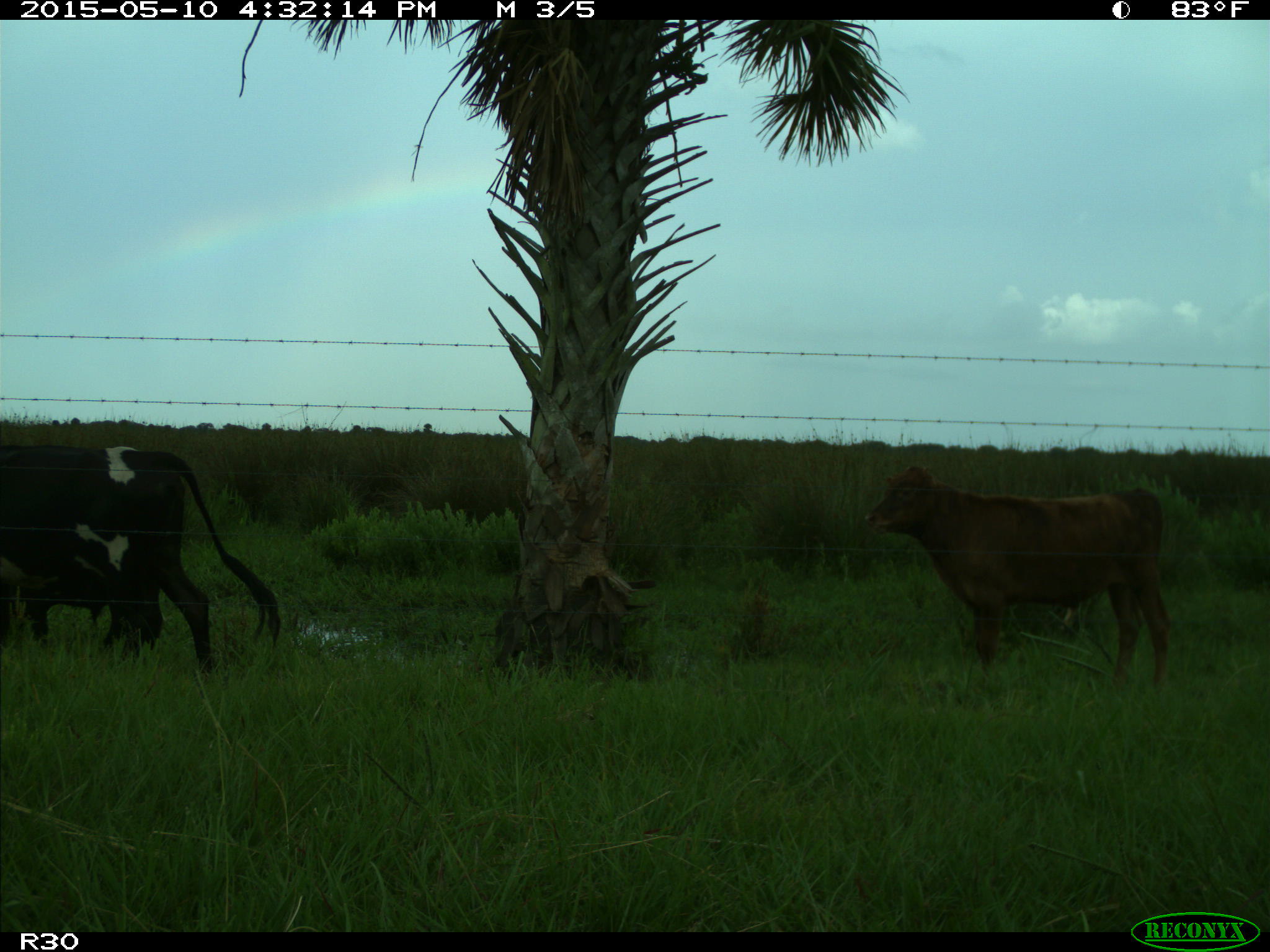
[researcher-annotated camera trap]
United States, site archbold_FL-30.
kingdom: Animalia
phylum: Chordata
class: Mammalia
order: Artiodactyla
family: Bovidae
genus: Bos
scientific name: Bos taurus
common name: domestic cow